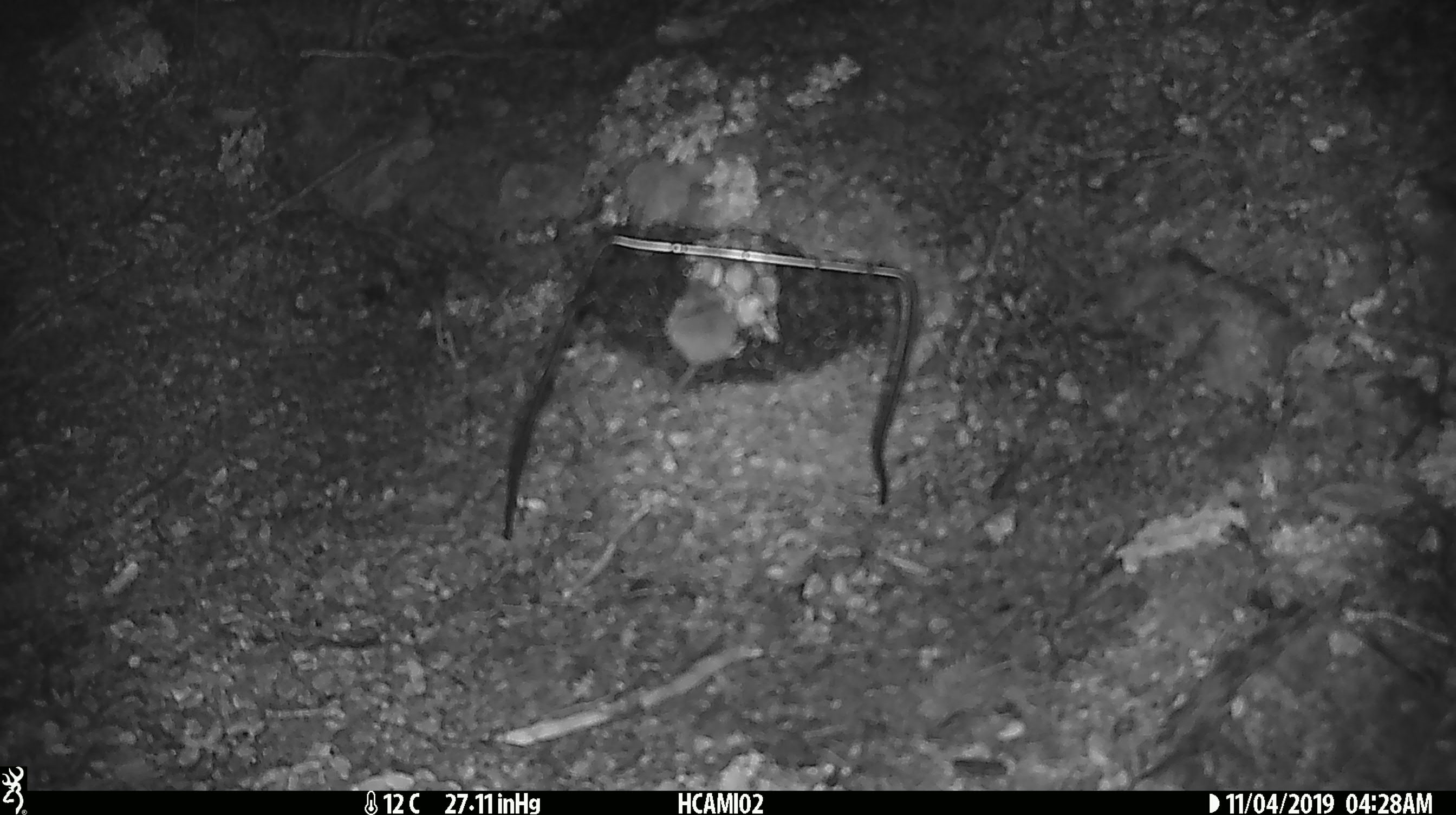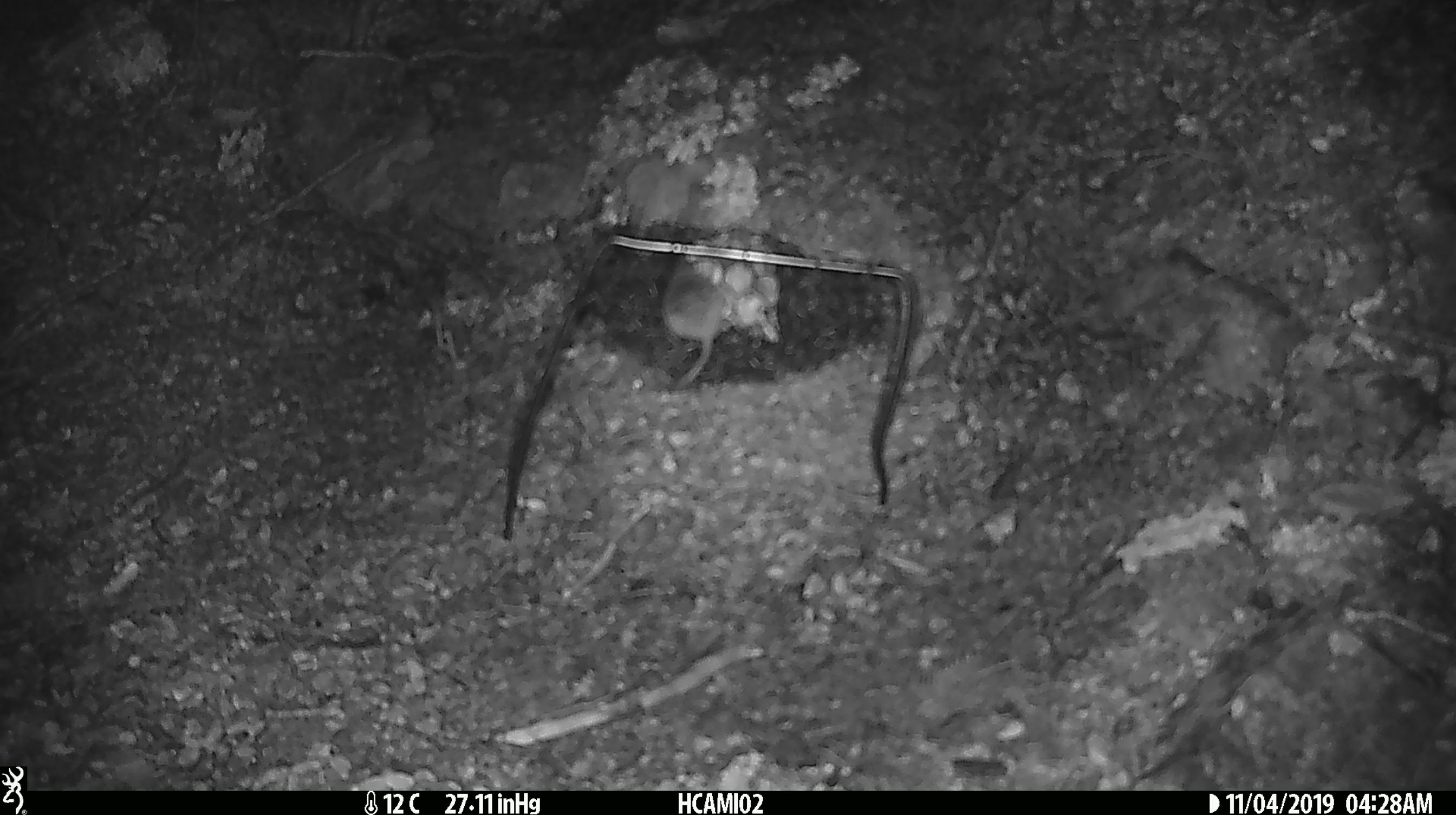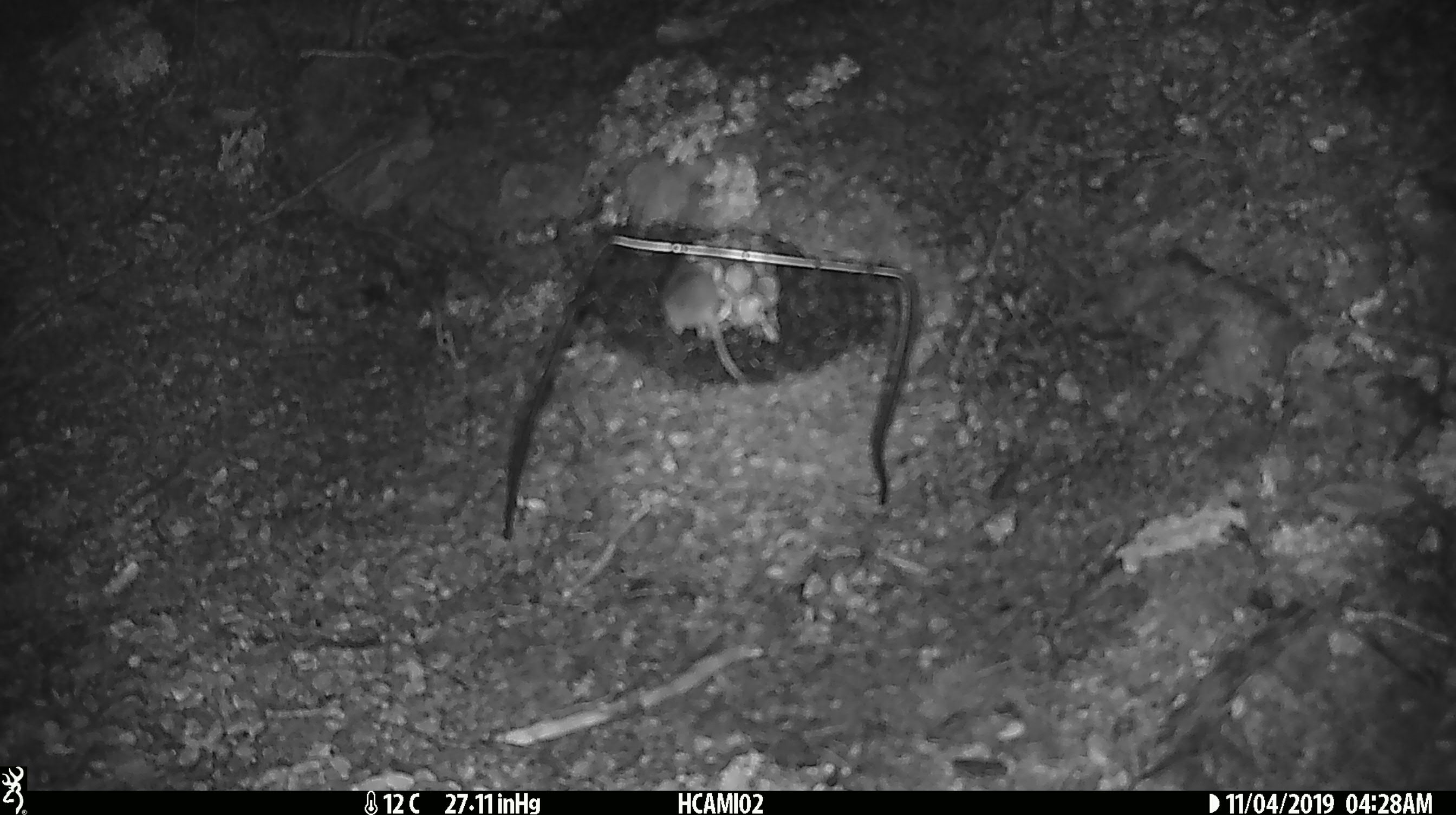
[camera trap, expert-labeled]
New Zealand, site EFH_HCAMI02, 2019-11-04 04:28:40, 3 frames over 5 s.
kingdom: Animalia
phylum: Chordata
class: Mammalia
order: Rodentia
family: Muridae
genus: Mus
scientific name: Mus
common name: mouse